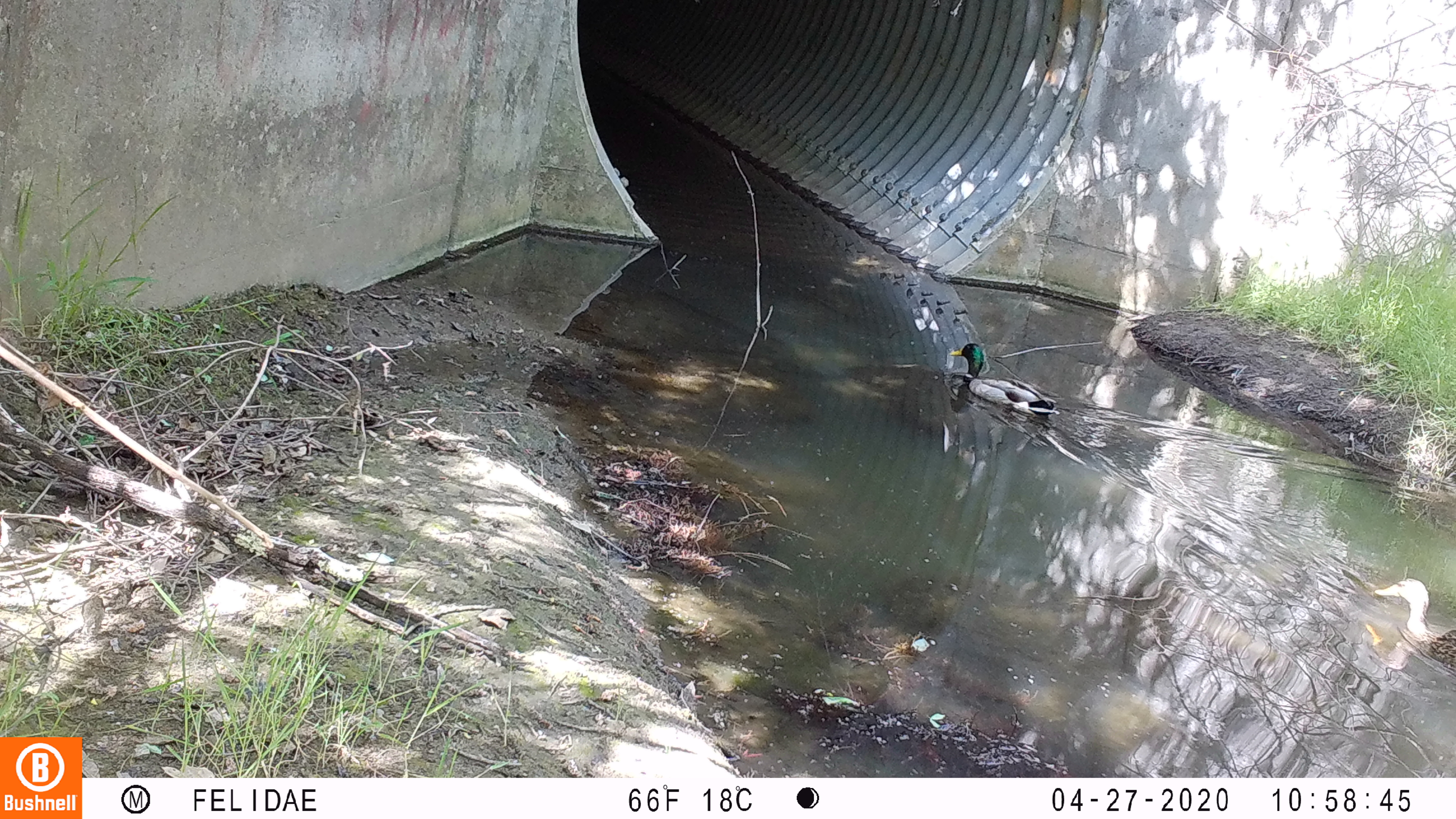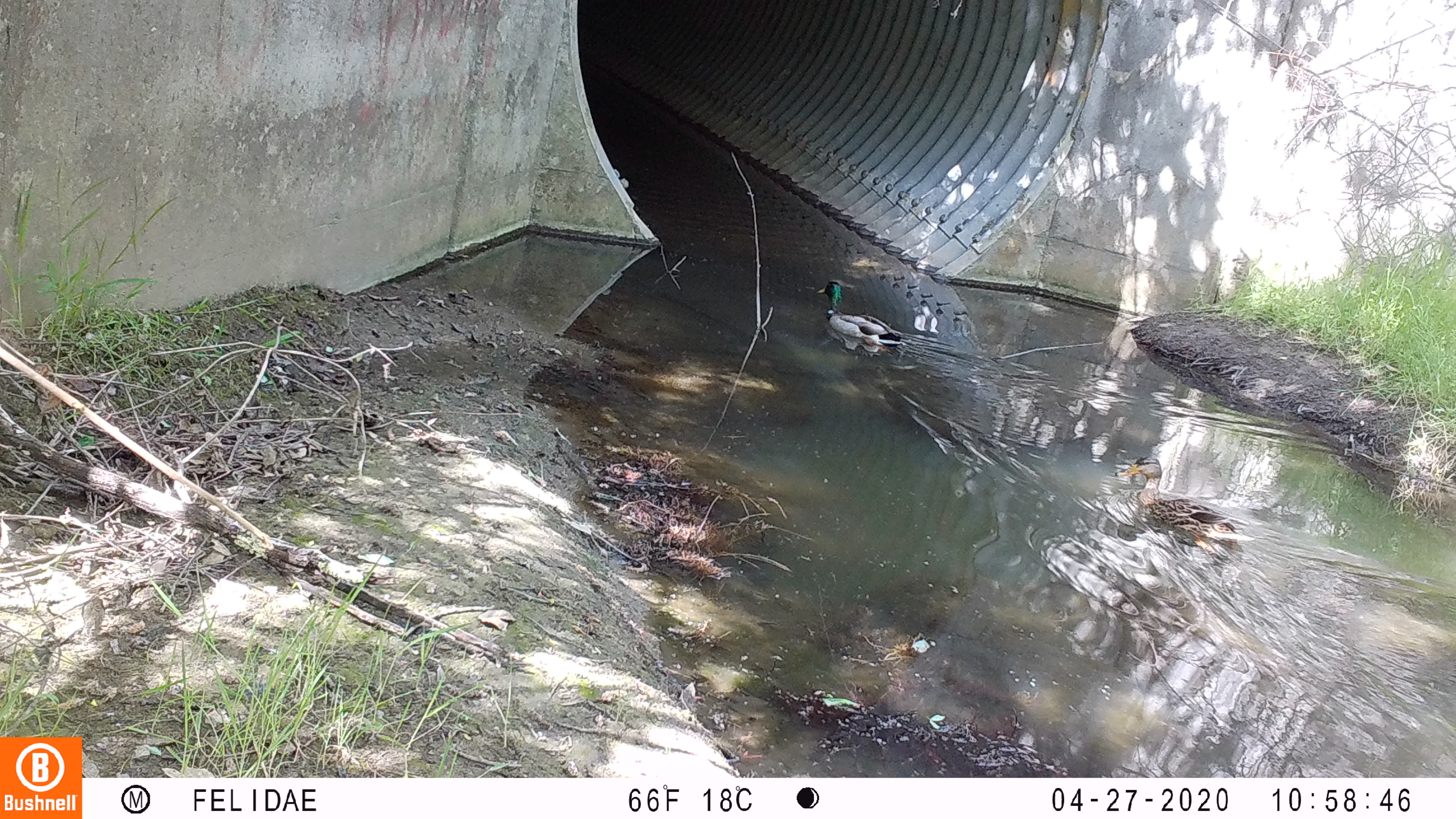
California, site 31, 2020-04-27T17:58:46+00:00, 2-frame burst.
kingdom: Animalia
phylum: Chordata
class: Aves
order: Anseriformes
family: Anatidae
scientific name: Anatidae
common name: duck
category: duck species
Duck species (duck) (Anatidae).